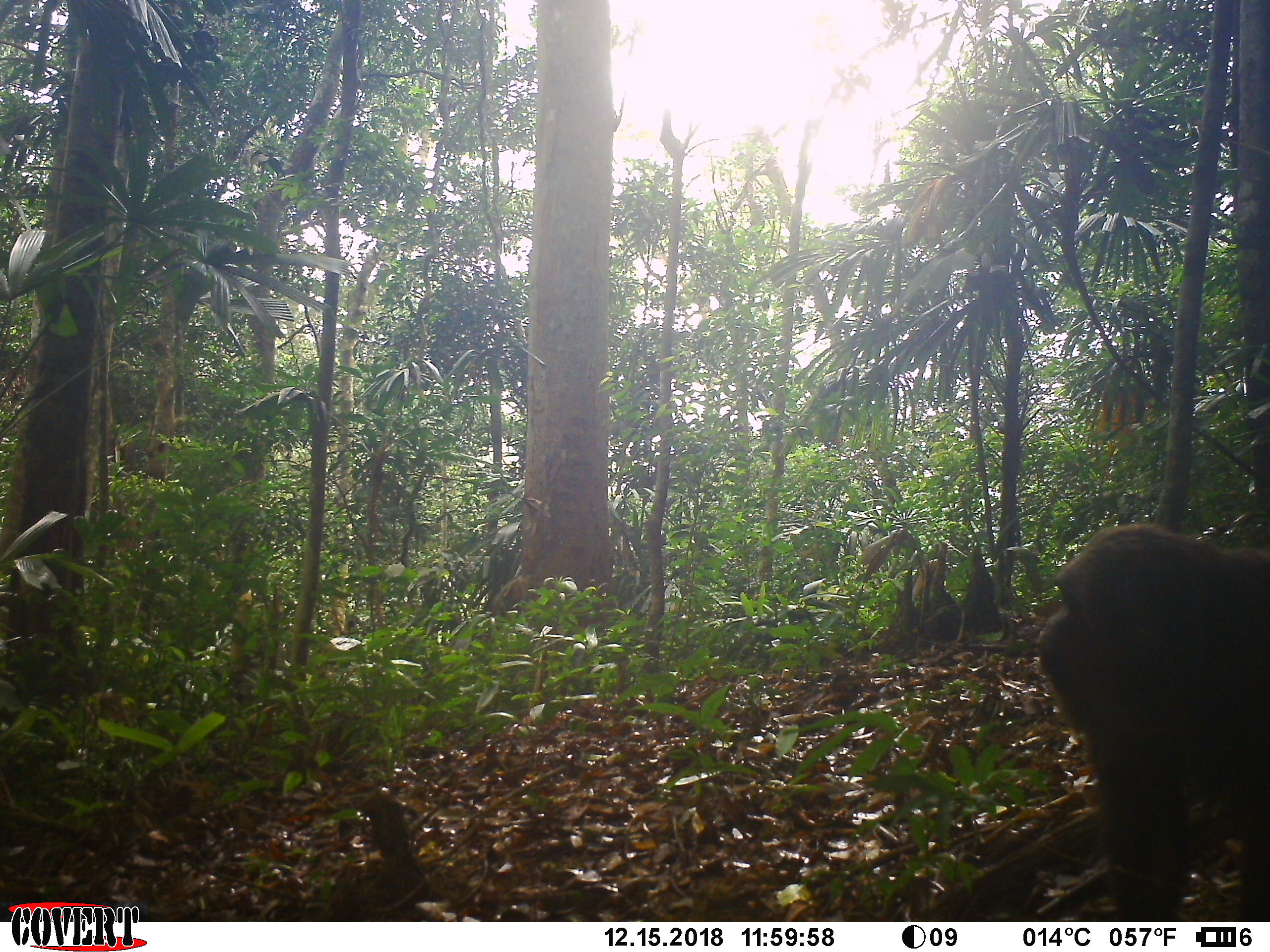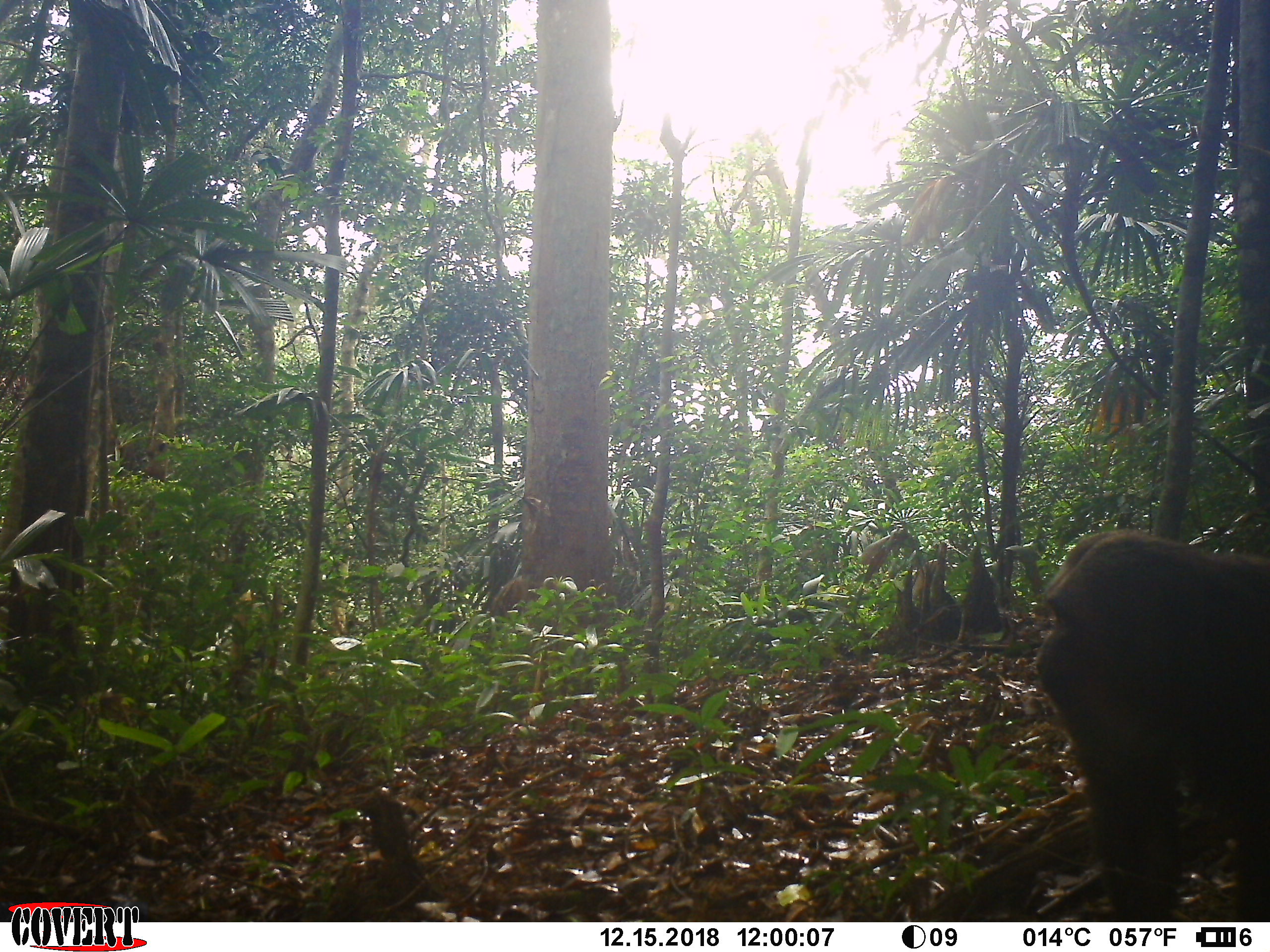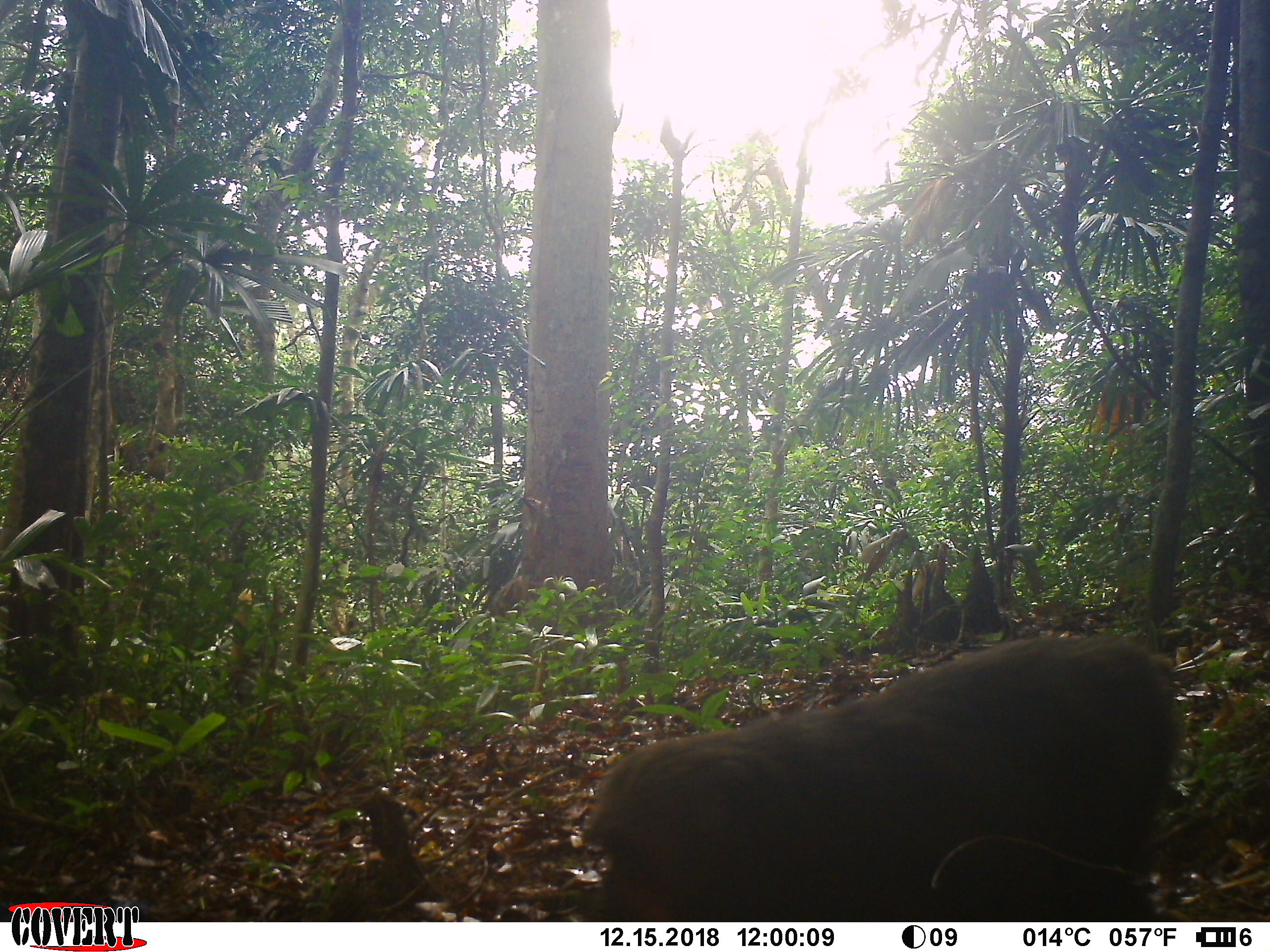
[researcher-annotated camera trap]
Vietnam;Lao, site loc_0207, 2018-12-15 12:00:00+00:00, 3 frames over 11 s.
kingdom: Animalia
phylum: Chordata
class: Mammalia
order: Primates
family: Cercopithecidae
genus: Macaca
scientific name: Macaca arctoides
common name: stump-tailed macaque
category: stump tailed macaque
Stump tailed macaque (stump-tailed macaque) (Macaca arctoides). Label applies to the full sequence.